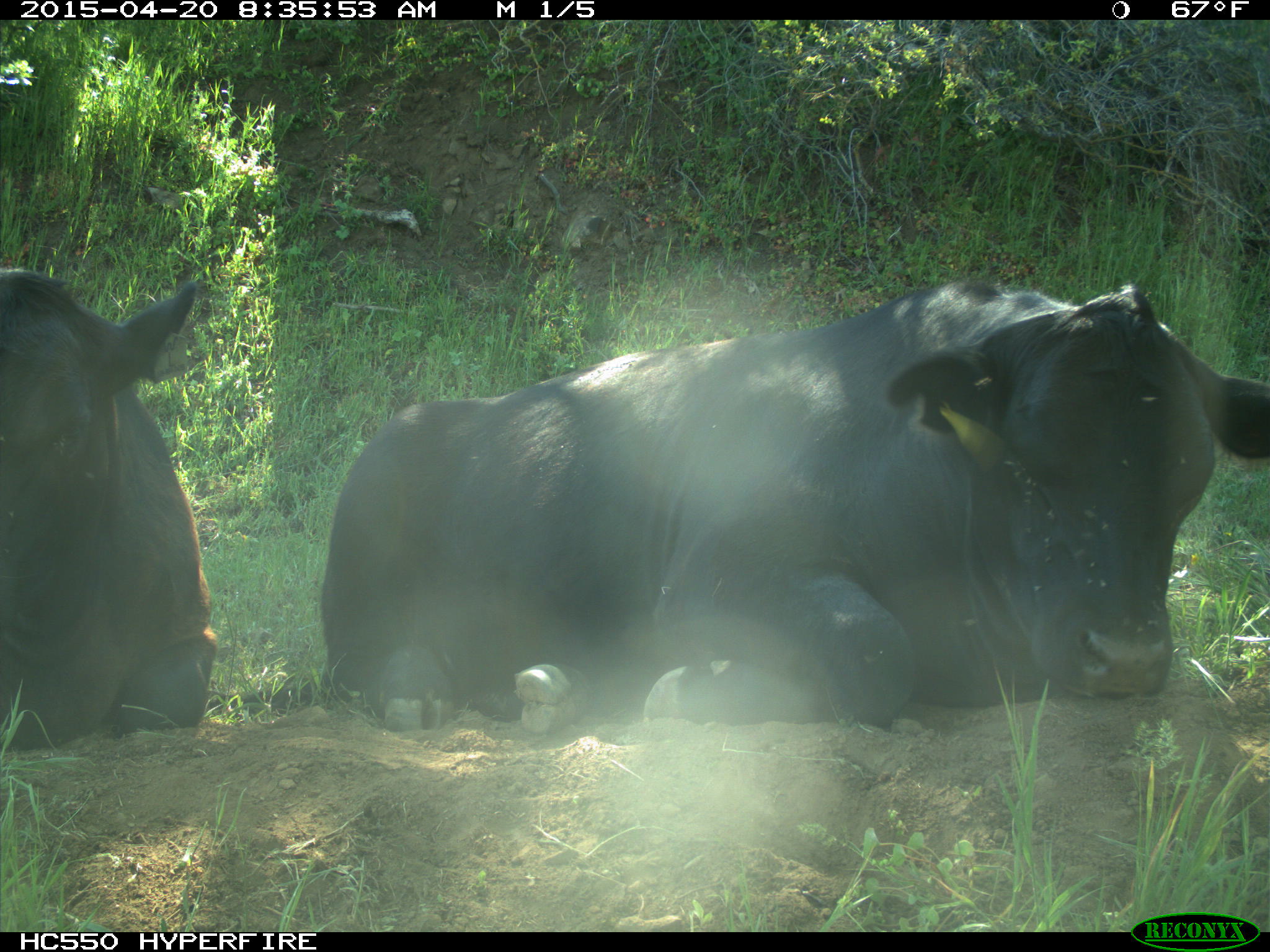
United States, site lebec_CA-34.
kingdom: Animalia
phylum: Chordata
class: Mammalia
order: Artiodactyla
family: Bovidae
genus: Bos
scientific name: Bos taurus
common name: domestic cow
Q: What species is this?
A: Bos taurus (domestic cow).